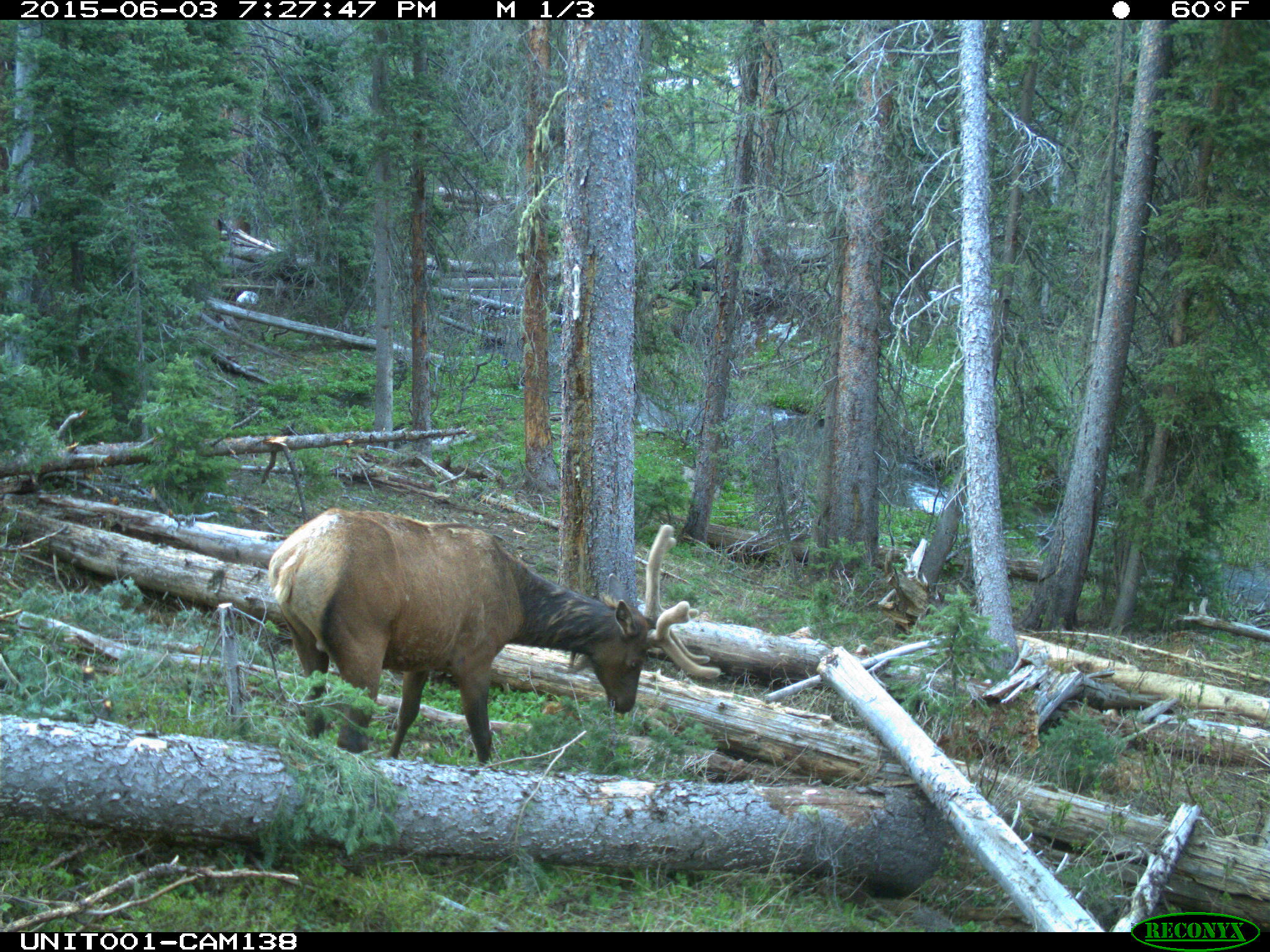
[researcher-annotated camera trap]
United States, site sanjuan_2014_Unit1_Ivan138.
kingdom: Animalia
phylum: Chordata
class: Mammalia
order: Artiodactyla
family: Cervidae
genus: Cervus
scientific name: Cervus elaphus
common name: red deer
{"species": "Cervus elaphus (red deer)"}